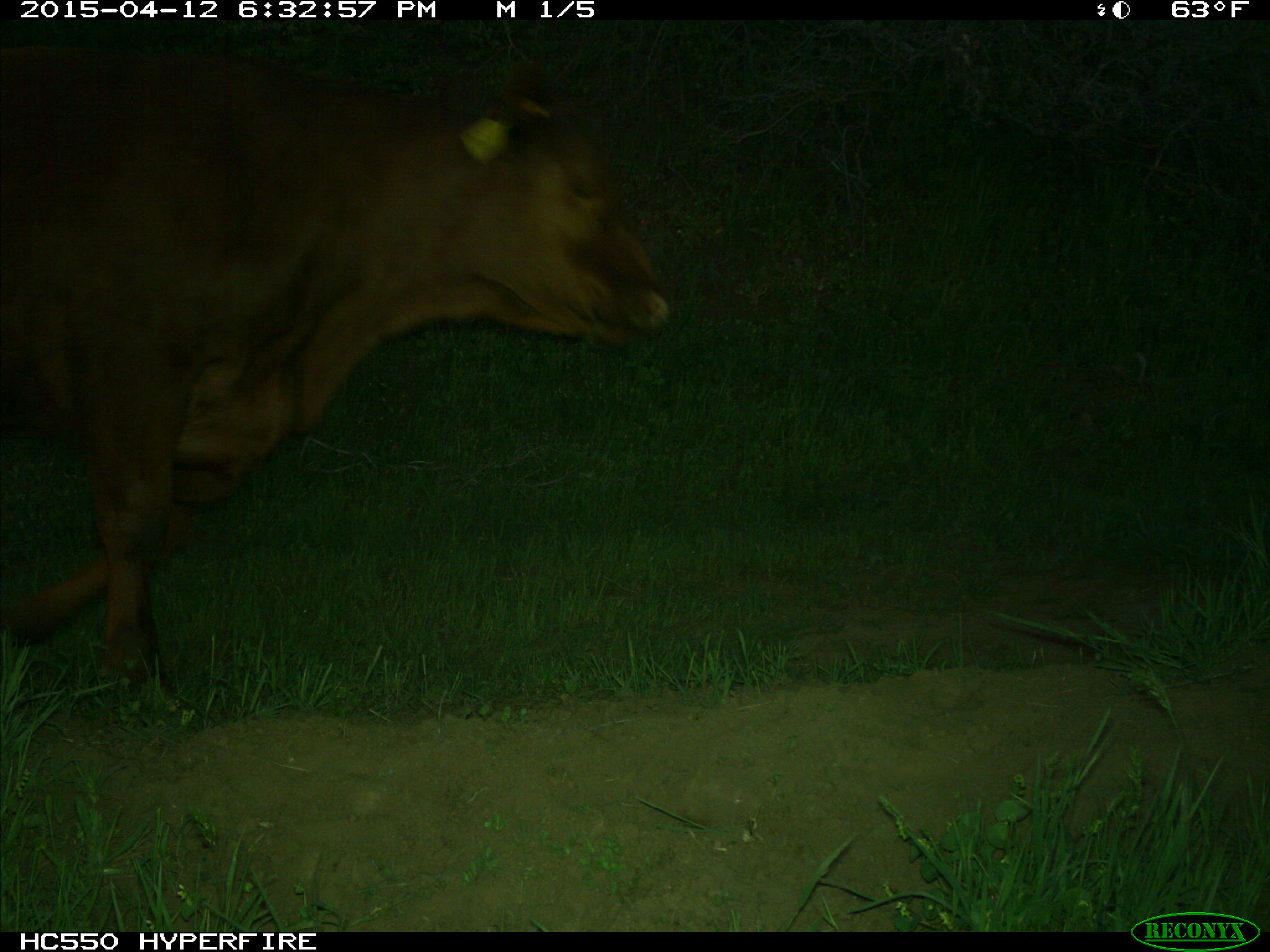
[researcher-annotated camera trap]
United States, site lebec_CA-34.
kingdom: Animalia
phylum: Chordata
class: Mammalia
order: Artiodactyla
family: Bovidae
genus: Bos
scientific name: Bos taurus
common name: domestic cow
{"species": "Bos taurus (domestic cow)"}